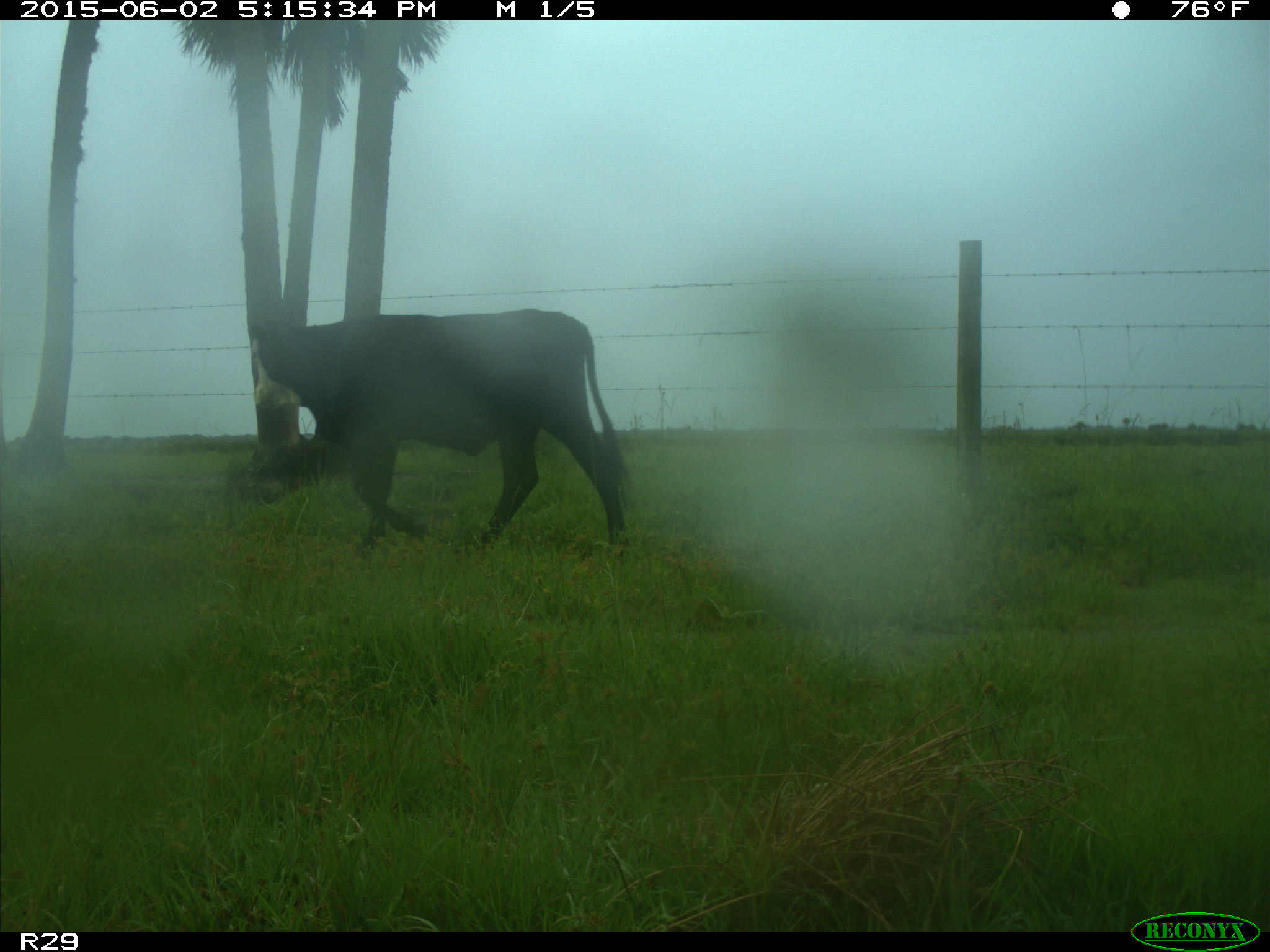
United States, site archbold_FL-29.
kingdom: Animalia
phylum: Chordata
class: Mammalia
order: Artiodactyla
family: Bovidae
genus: Bos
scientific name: Bos taurus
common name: domestic cow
Bos taurus (domestic cow).